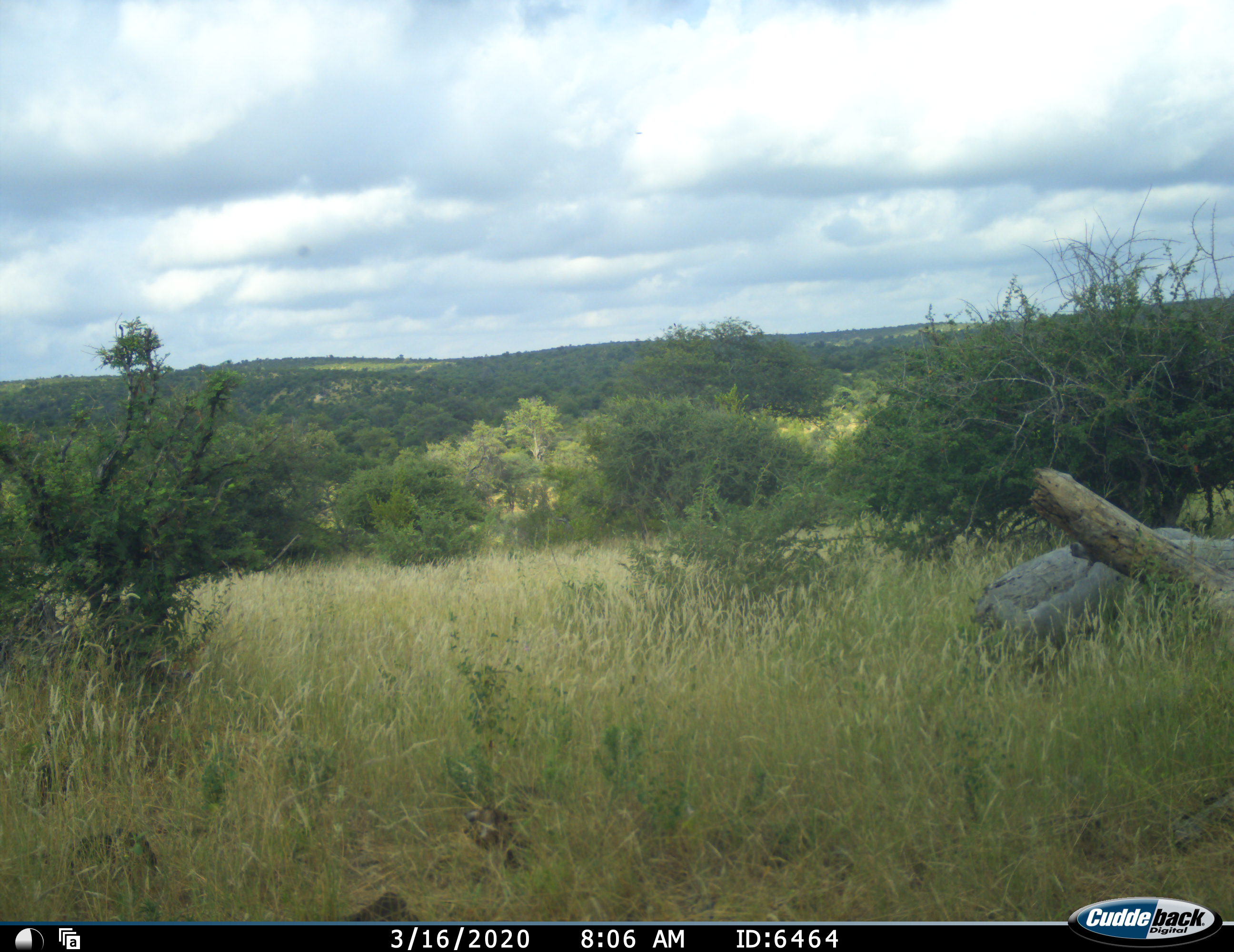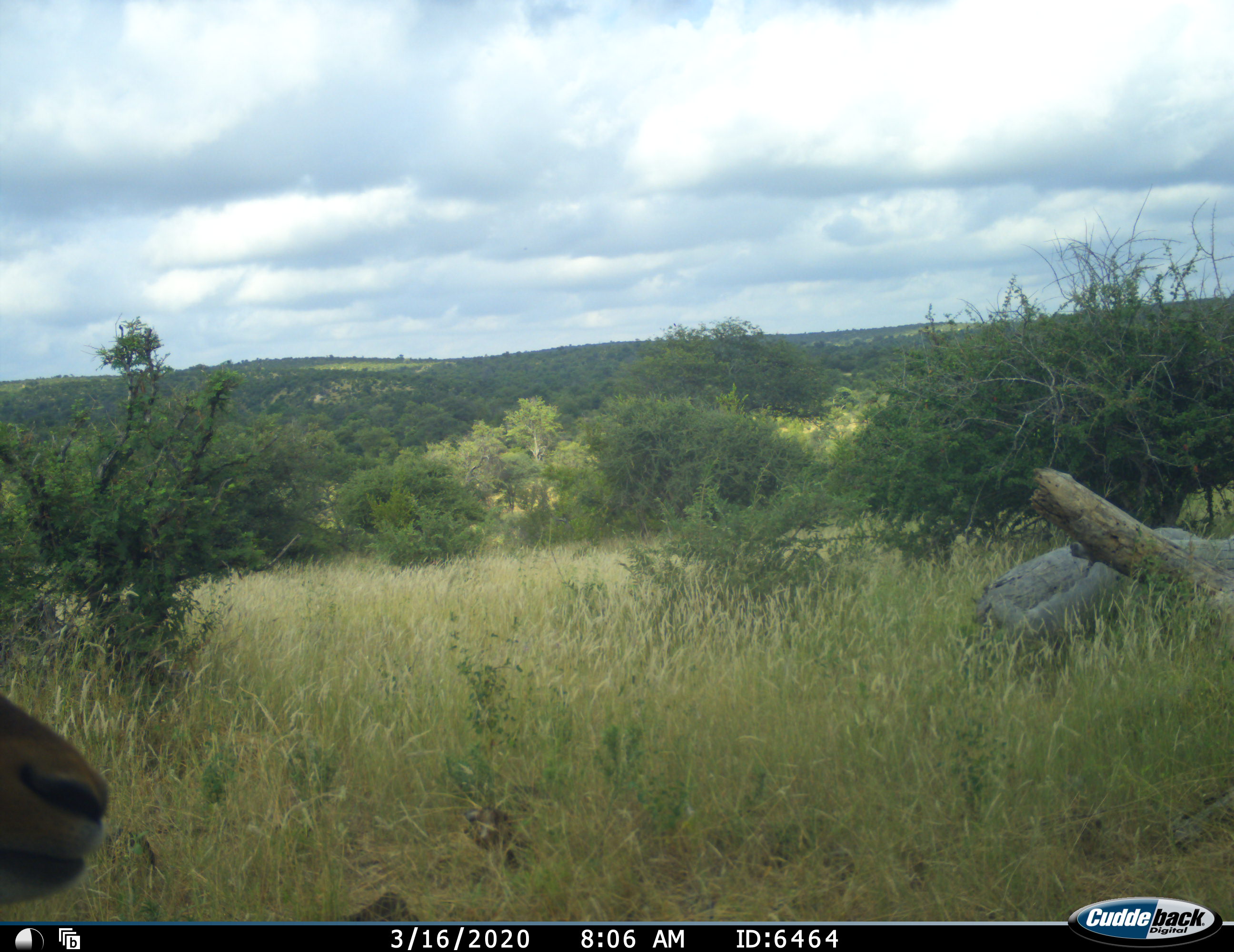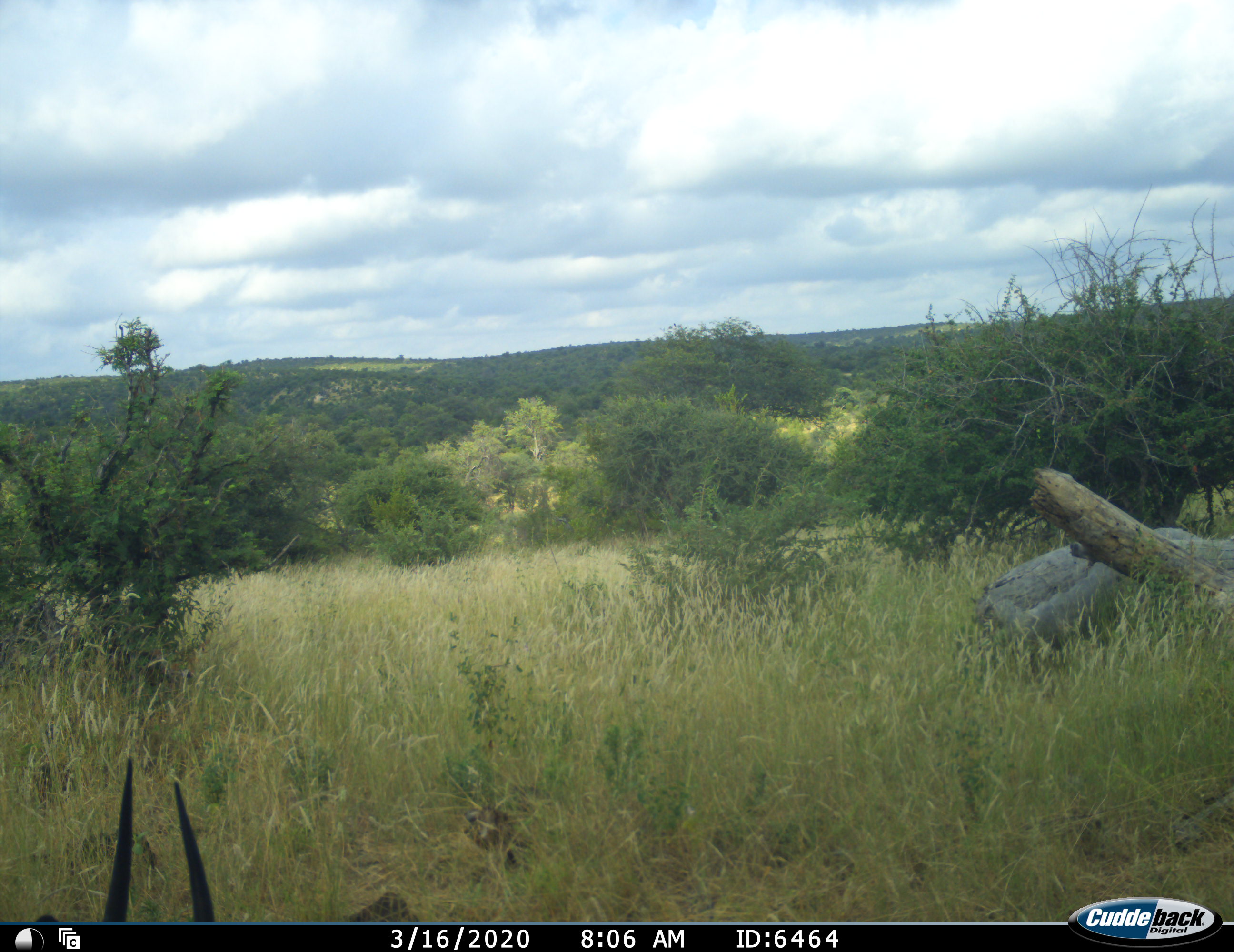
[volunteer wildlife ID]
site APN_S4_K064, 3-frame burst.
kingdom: Animalia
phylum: Chordata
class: Mammalia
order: Artiodactyla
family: Bovidae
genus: Aepyceros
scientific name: Aepyceros melampus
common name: impala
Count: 1.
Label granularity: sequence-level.